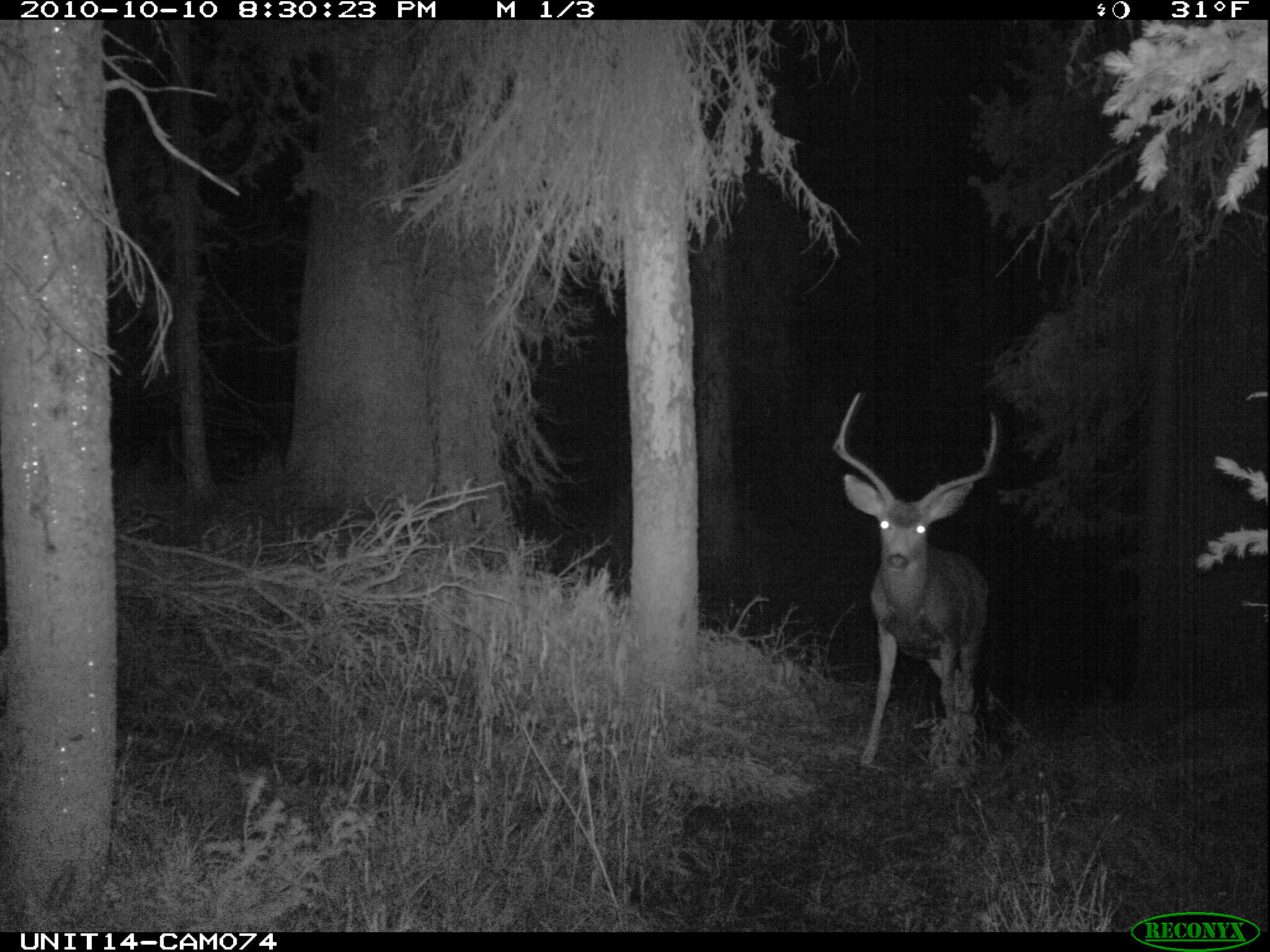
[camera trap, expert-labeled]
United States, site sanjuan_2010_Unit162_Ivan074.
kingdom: Animalia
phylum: Chordata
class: Mammalia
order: Artiodactyla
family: Cervidae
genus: Odocoileus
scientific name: Odocoileus hemionus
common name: mule deer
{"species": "Odocoileus hemionus (mule deer)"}